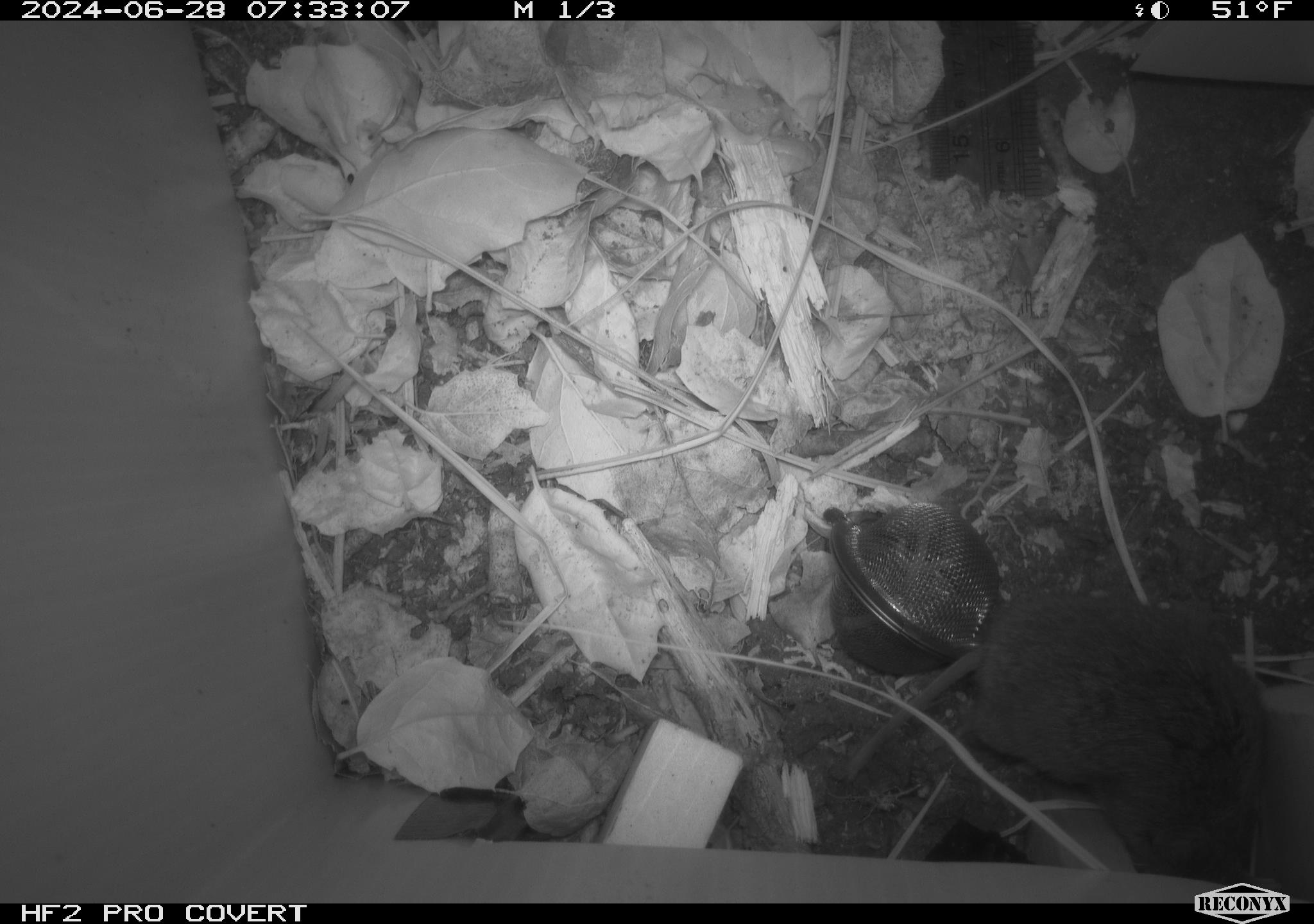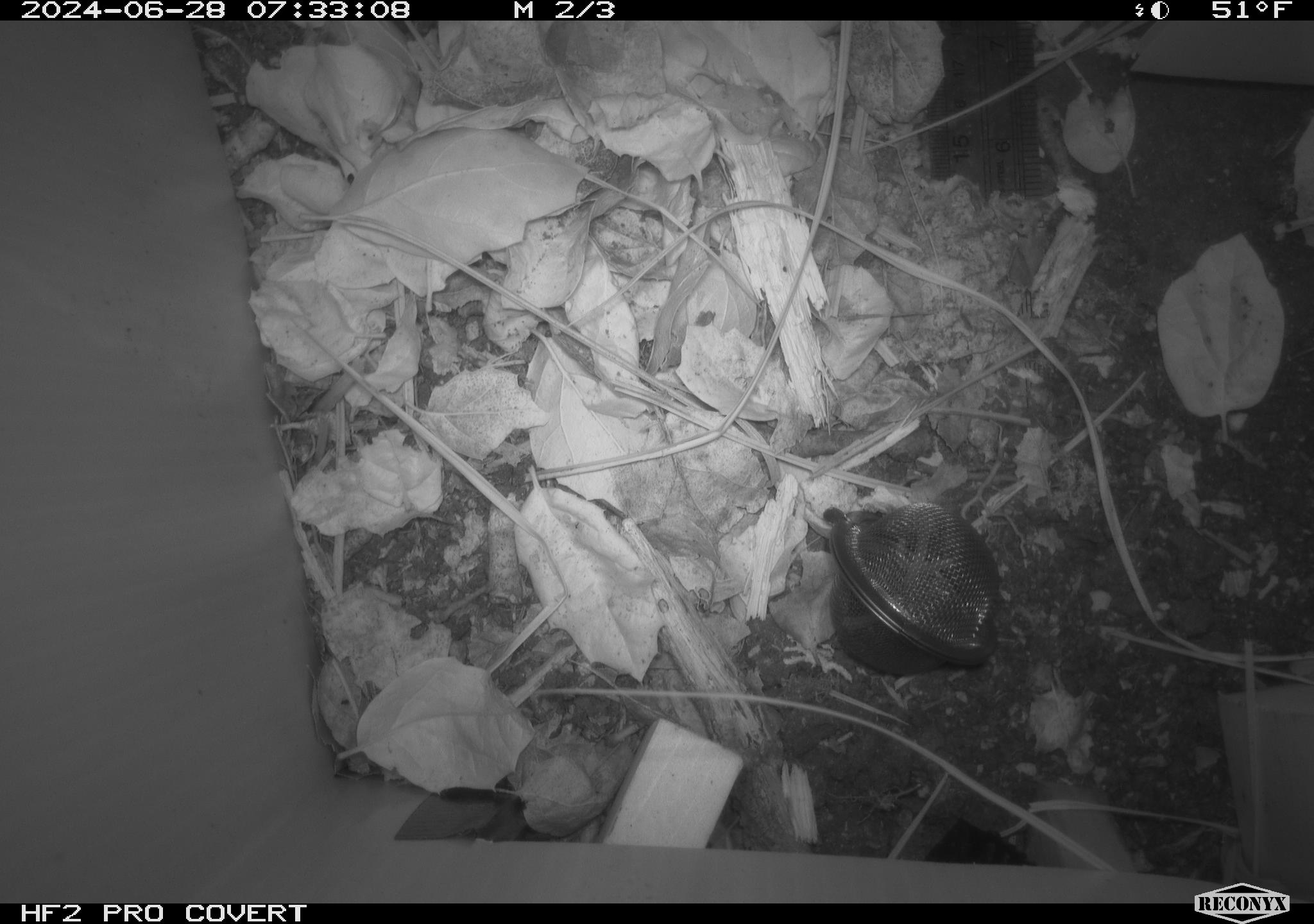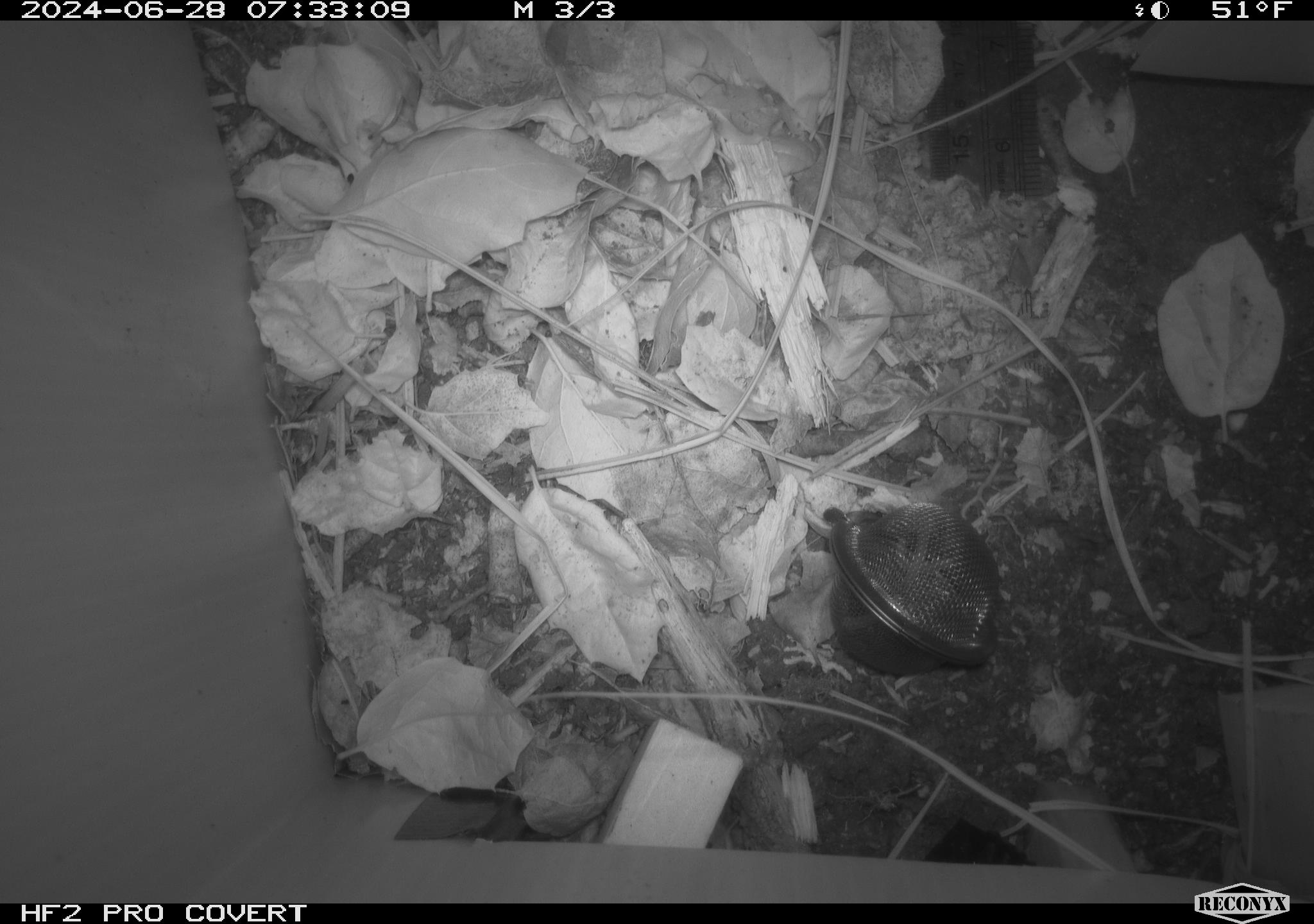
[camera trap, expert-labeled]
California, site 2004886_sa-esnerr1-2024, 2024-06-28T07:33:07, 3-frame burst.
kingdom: Animalia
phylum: Chordata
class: Mammalia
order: Rodentia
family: Cricetidae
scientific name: Cricetidae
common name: hamsters, voles, lemmings, and allies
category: cricetidae family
Cricetidae family (hamsters, voles, lemmings, and allies) (Cricetidae).